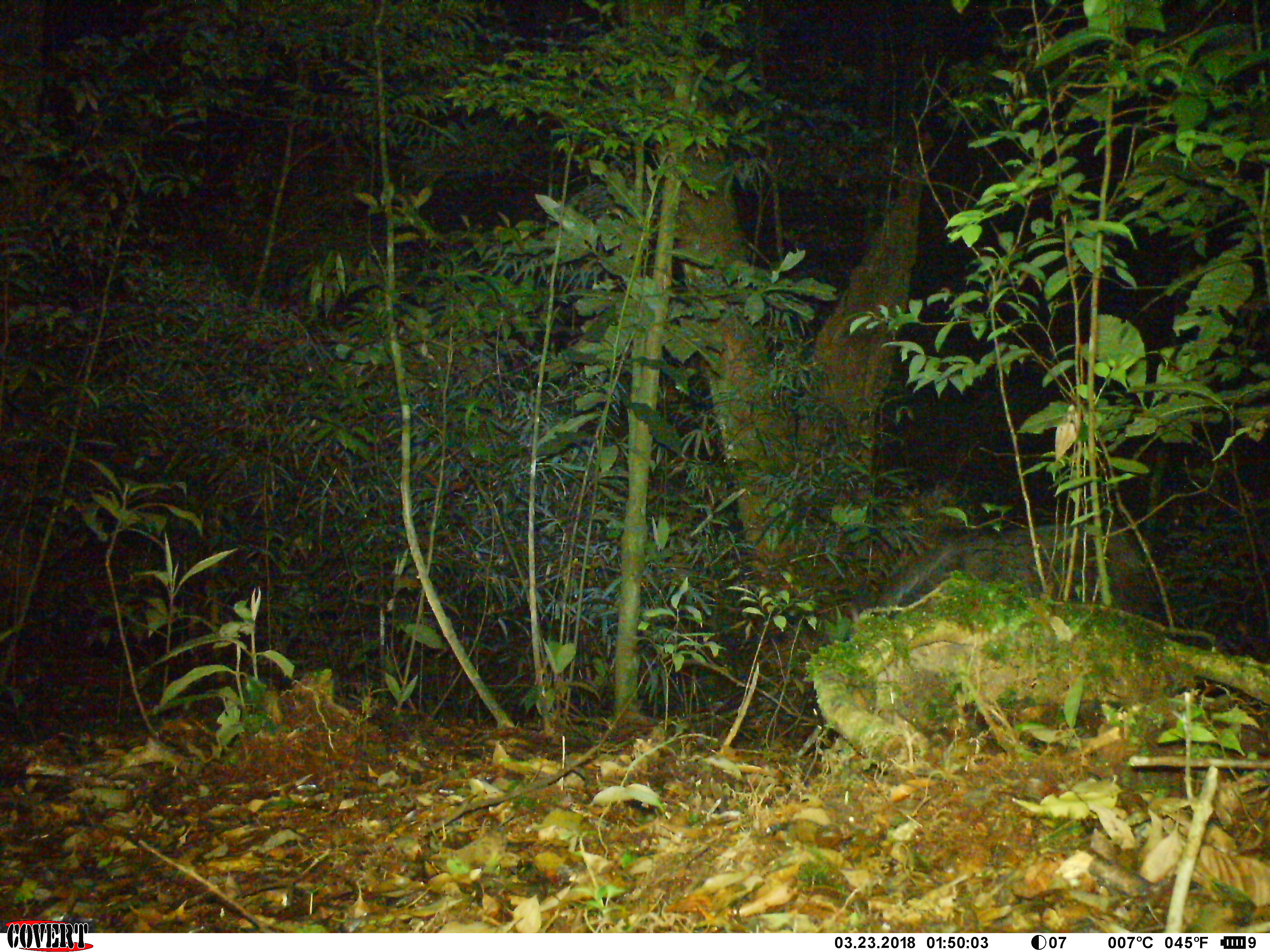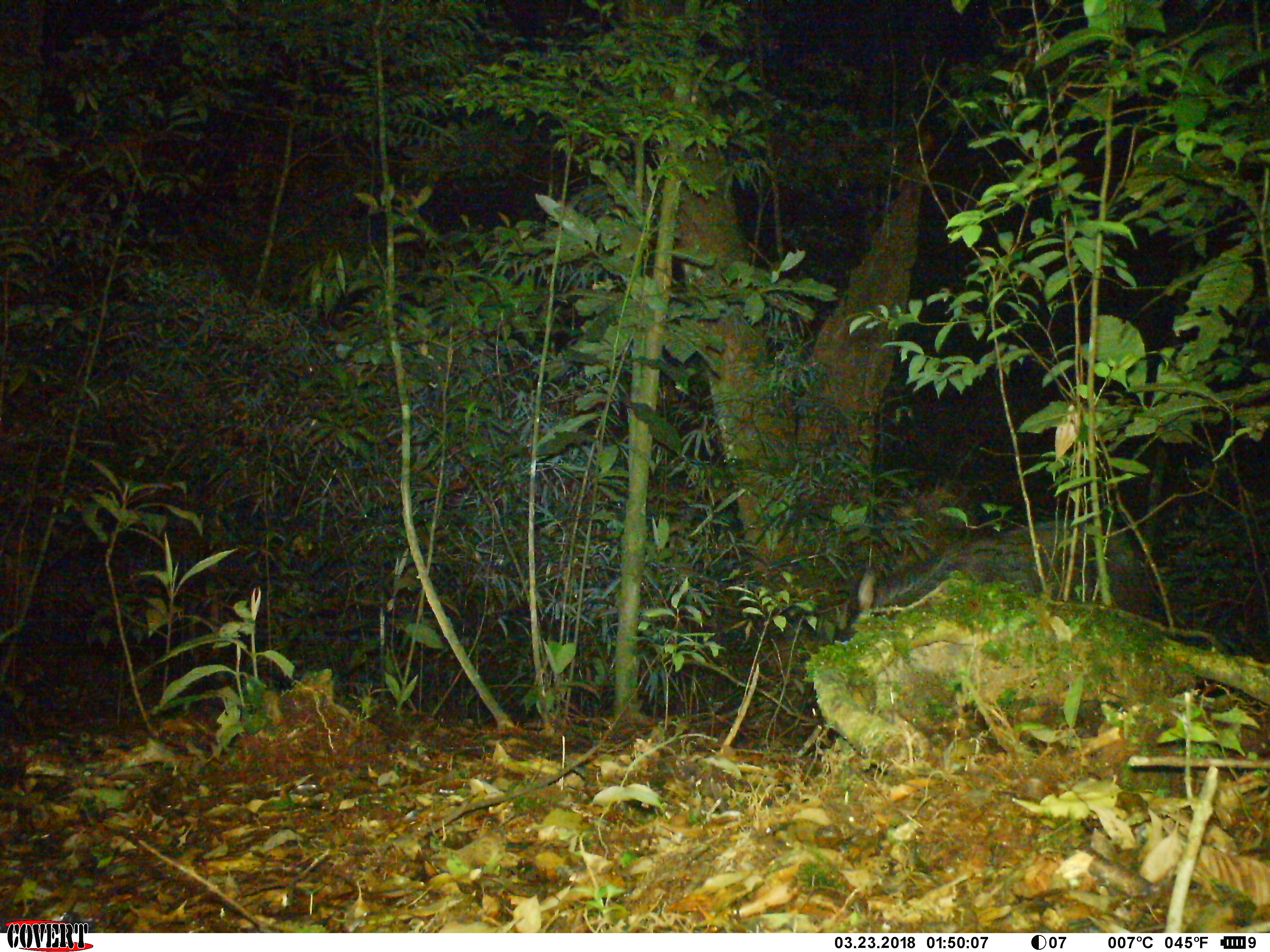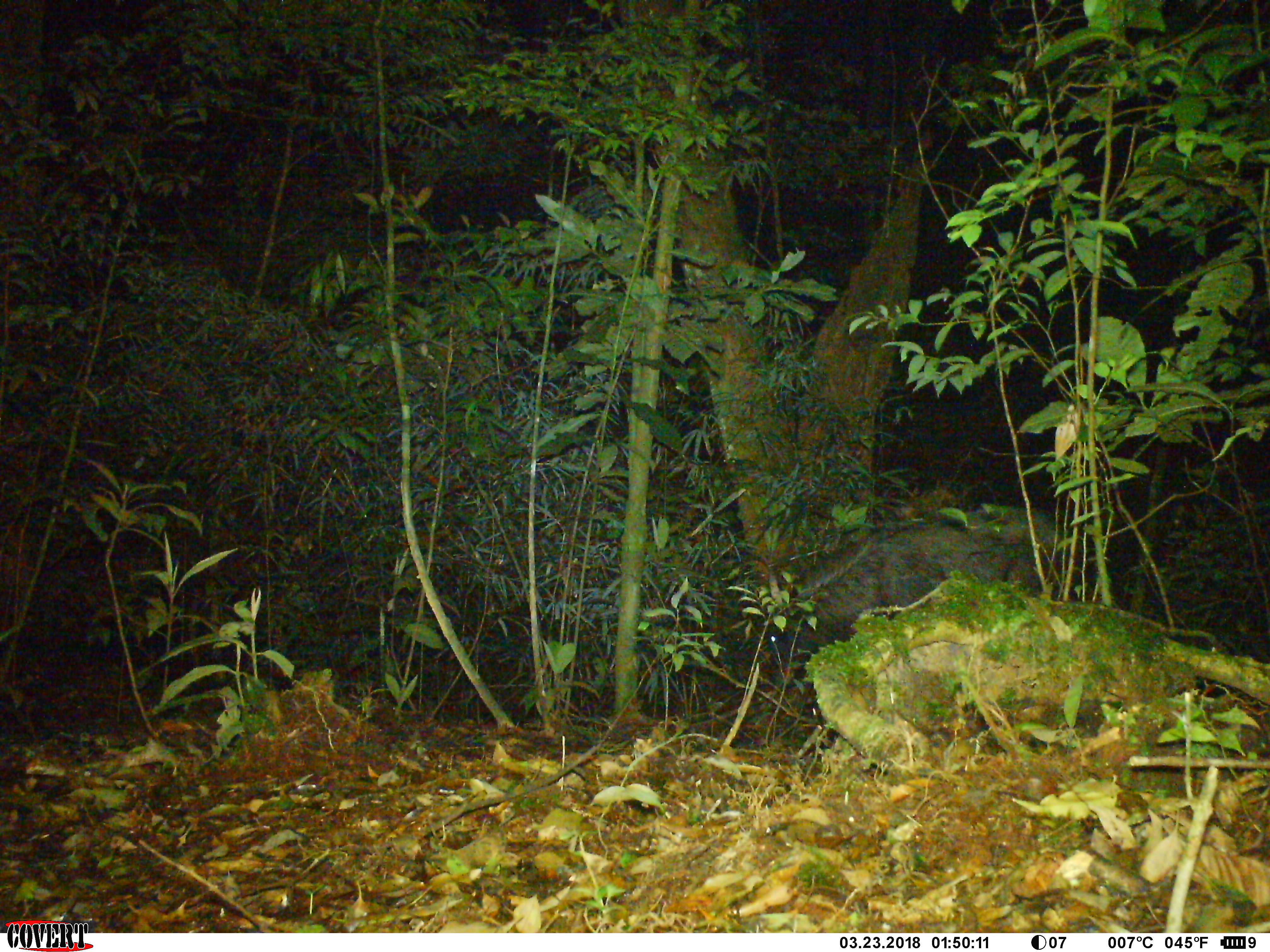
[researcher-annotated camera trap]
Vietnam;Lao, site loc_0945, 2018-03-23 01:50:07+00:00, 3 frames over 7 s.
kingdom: Animalia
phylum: Chordata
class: Mammalia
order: Artiodactyla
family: Bovidae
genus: Capricornis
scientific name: Capricornis sumatraensis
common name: chinese serow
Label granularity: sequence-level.